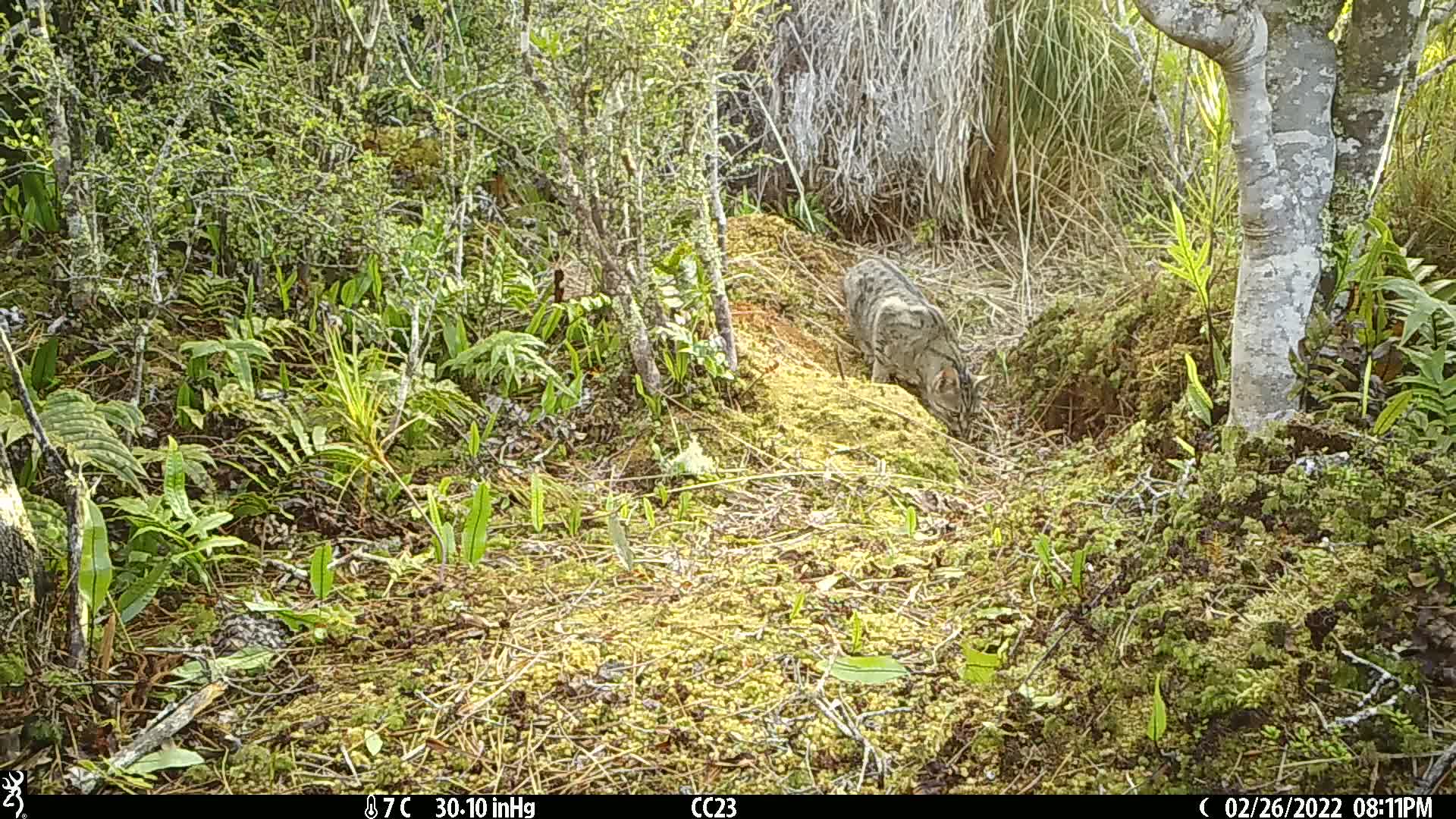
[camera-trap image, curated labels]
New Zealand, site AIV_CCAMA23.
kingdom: Animalia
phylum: Chordata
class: Mammalia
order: Carnivora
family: Felidae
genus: Felis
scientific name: Felis catus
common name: domestic cat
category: cat